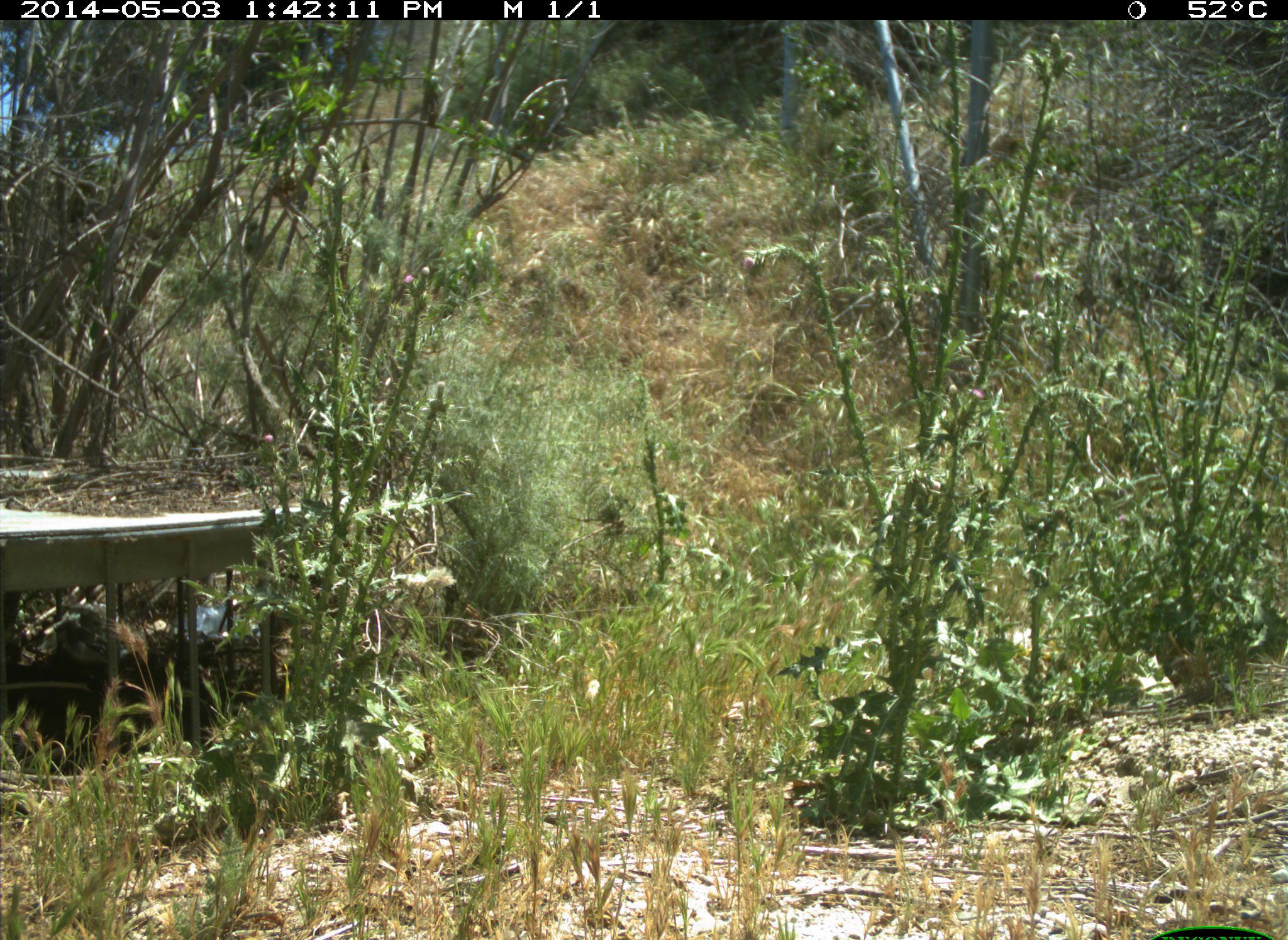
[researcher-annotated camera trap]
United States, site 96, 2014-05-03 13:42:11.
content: no animal present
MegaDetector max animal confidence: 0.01